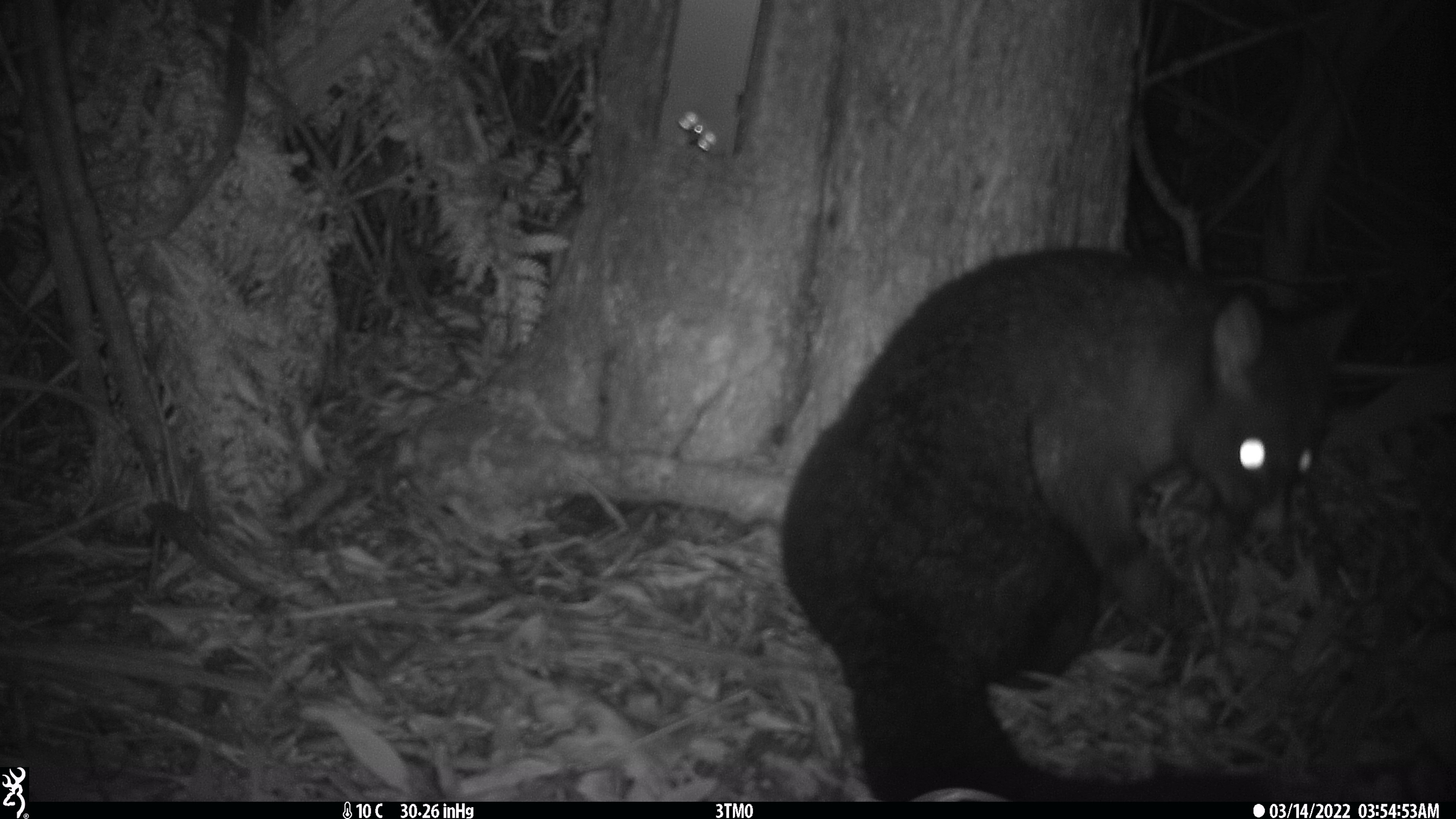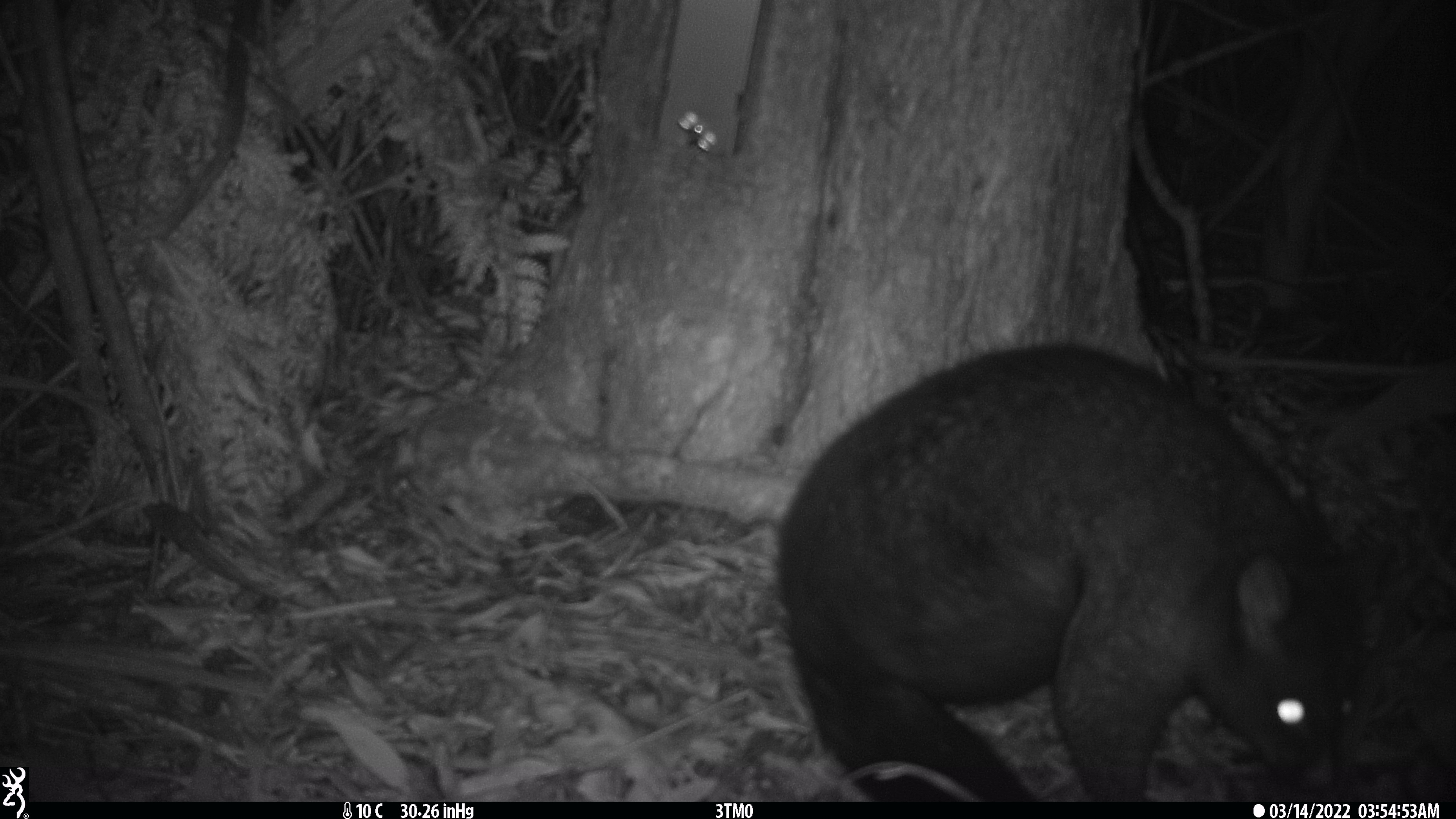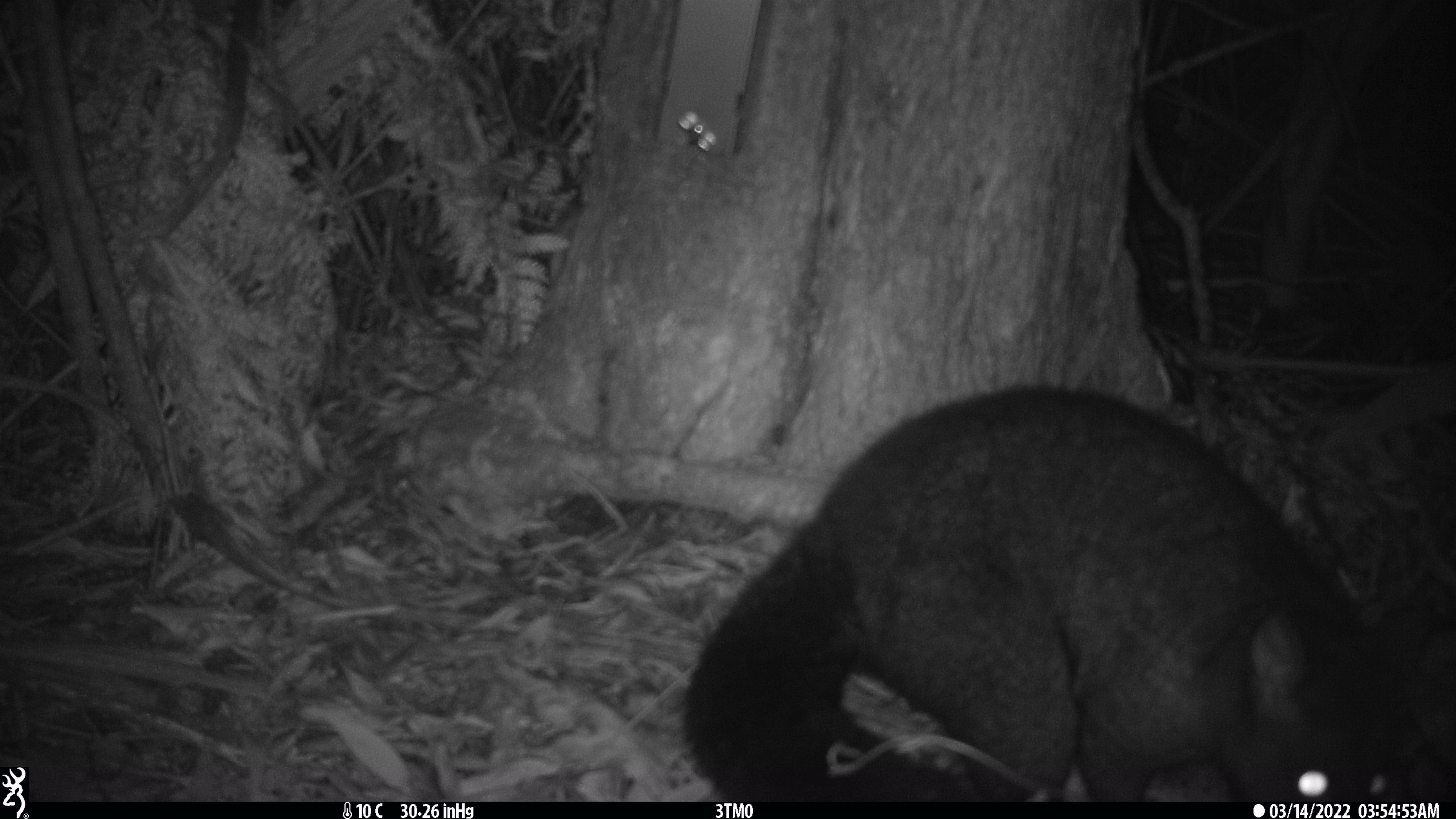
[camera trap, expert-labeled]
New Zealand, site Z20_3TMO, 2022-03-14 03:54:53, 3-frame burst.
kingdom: Animalia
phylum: Chordata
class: Mammalia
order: Diprotodontia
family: Phalangeridae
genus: Trichosurus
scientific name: Trichosurus vulpecula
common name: common brushtail possum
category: possum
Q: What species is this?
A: Possum (common brushtail possum) (Trichosurus vulpecula).